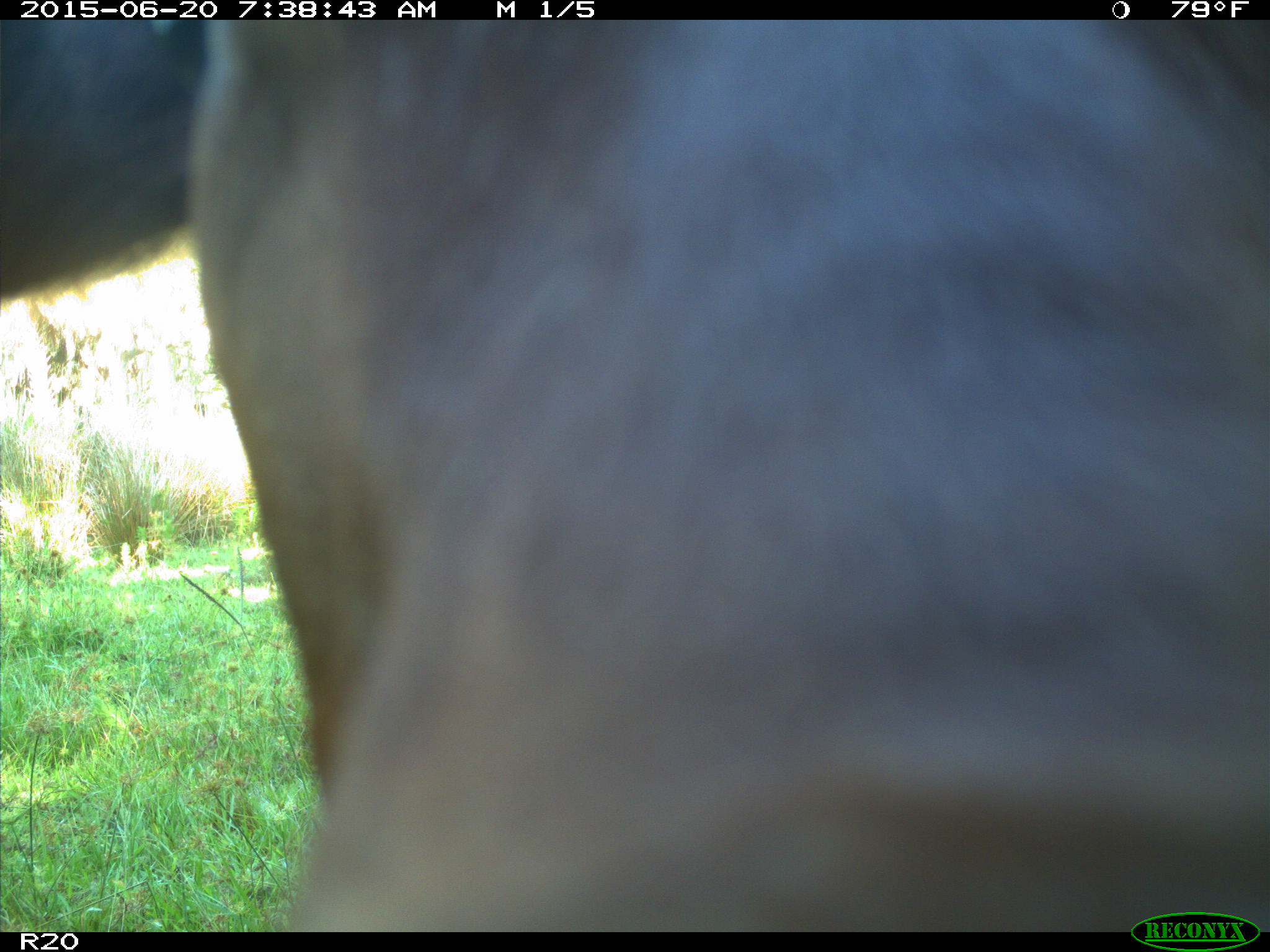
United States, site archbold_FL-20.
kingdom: Animalia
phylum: Chordata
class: Mammalia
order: Artiodactyla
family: Bovidae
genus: Bos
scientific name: Bos taurus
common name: domestic cow